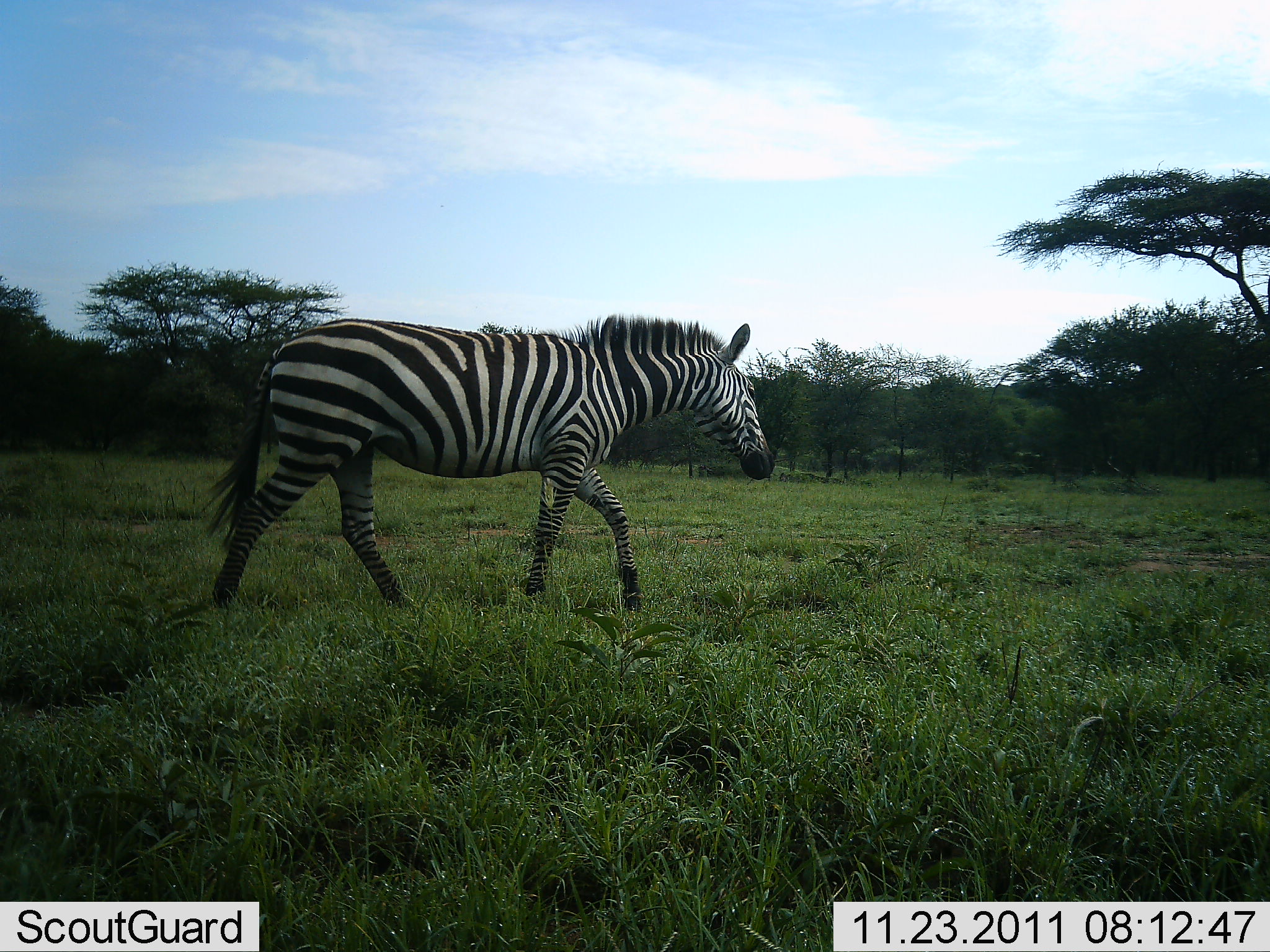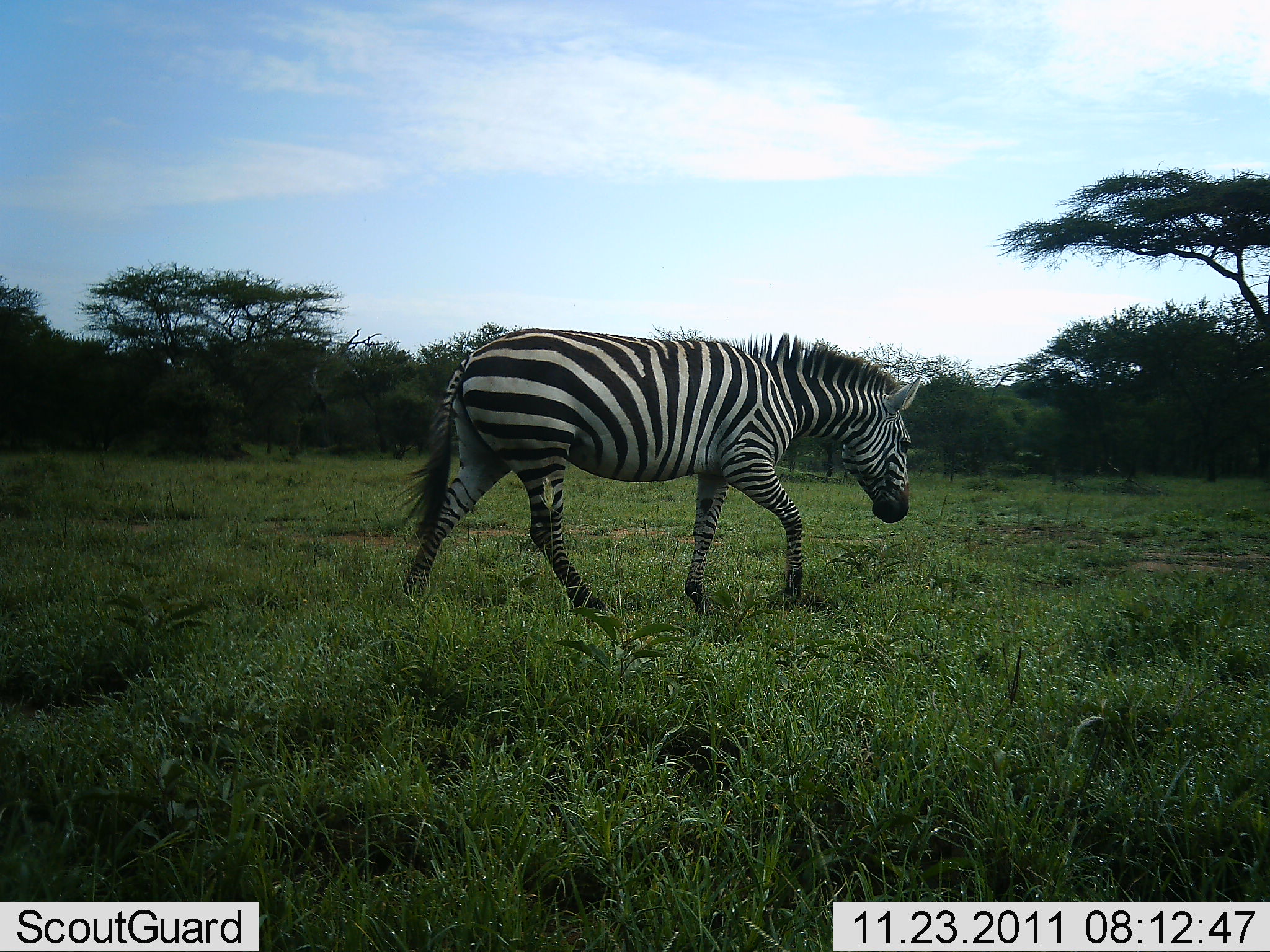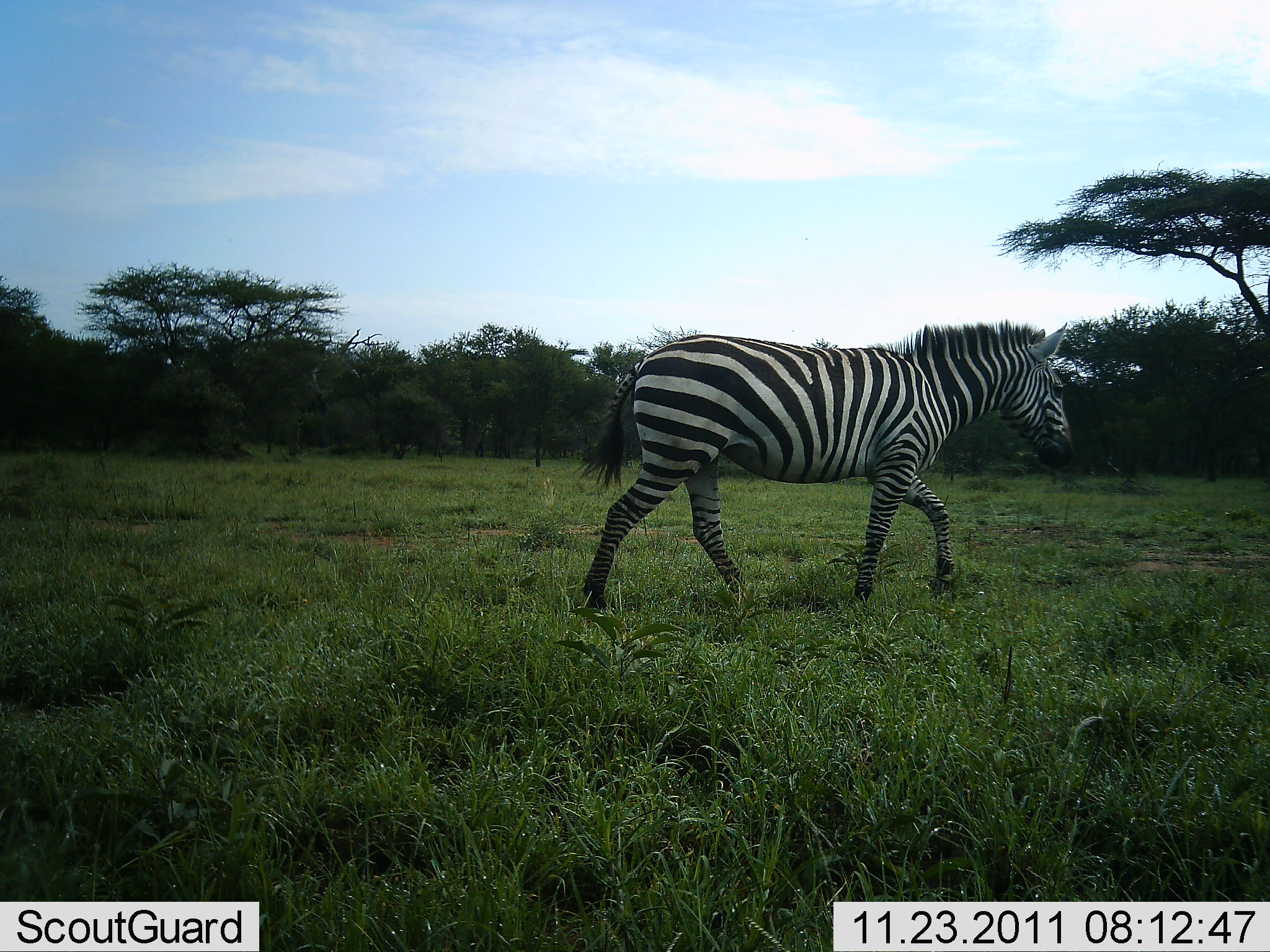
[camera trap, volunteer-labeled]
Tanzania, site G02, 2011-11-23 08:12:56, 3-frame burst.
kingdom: Animalia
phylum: Chordata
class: Mammalia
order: Perissodactyla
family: Equidae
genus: Equus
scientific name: Equus quagga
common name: plains zebra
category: zebra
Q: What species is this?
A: Zebra (plains zebra) (Equus quagga).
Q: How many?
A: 1.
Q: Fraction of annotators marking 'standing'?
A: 0%.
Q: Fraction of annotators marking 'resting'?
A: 0%.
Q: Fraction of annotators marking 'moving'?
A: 100%.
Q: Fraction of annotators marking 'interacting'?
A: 0%.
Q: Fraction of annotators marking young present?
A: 0%.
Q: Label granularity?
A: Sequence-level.